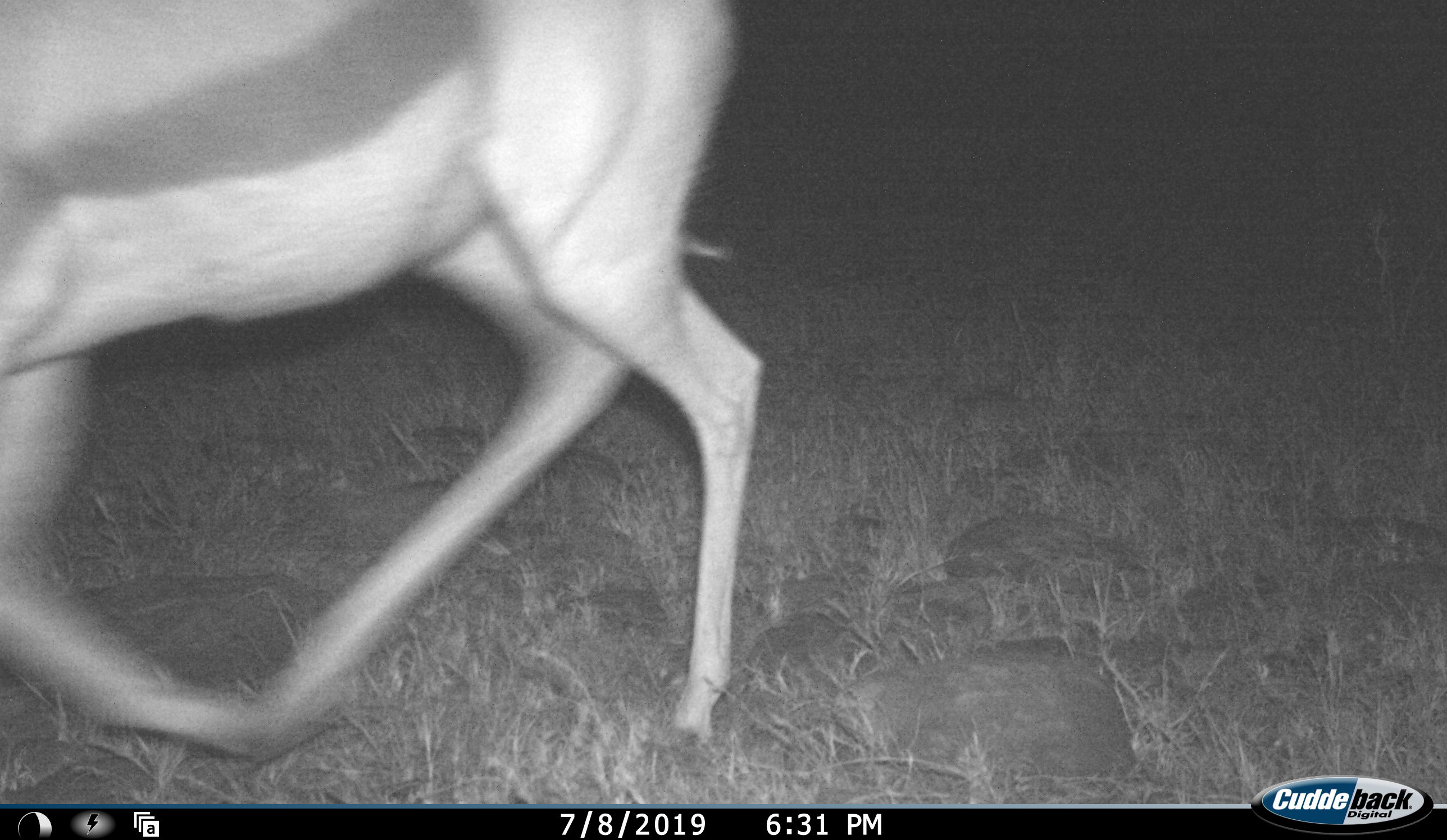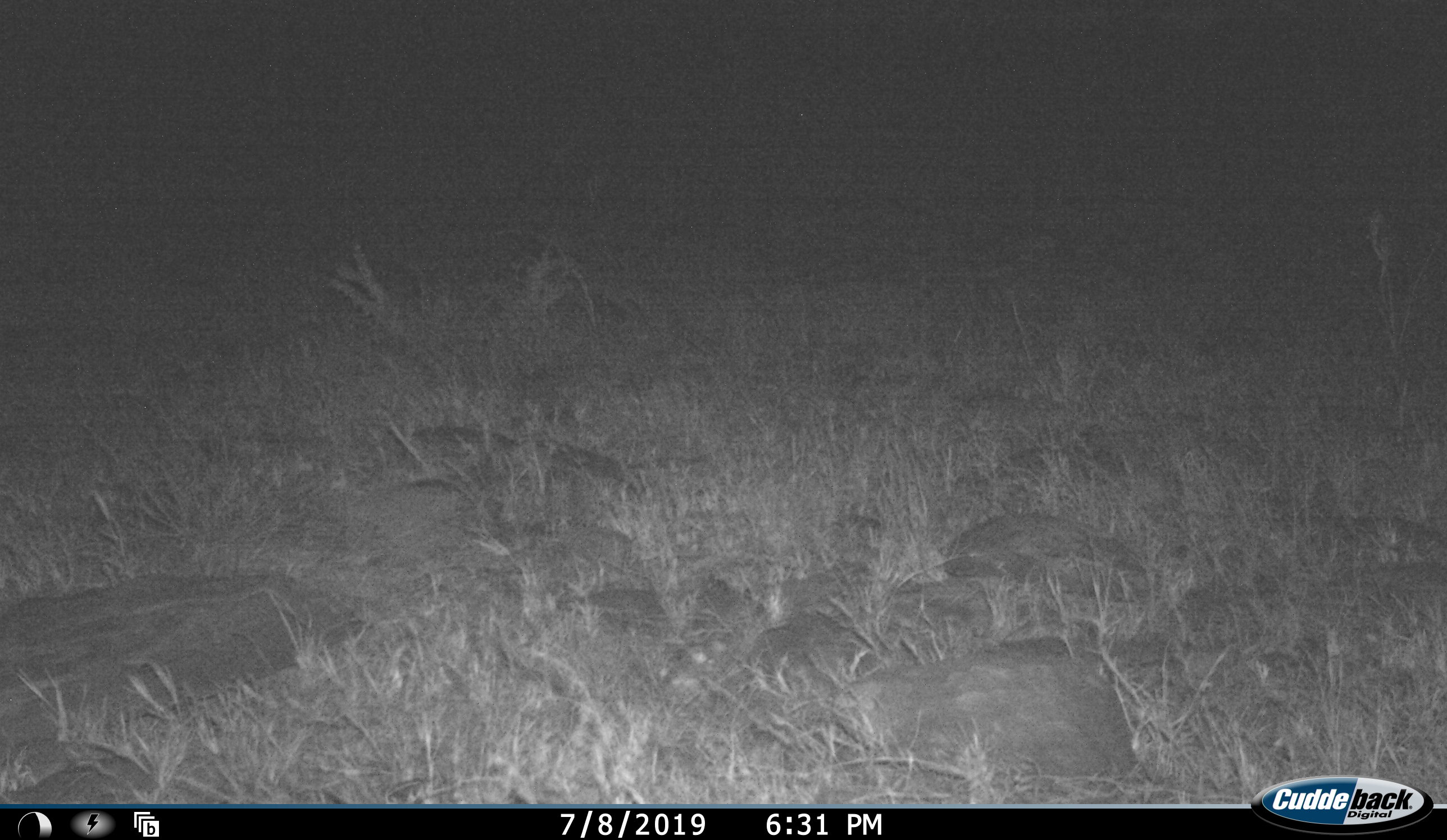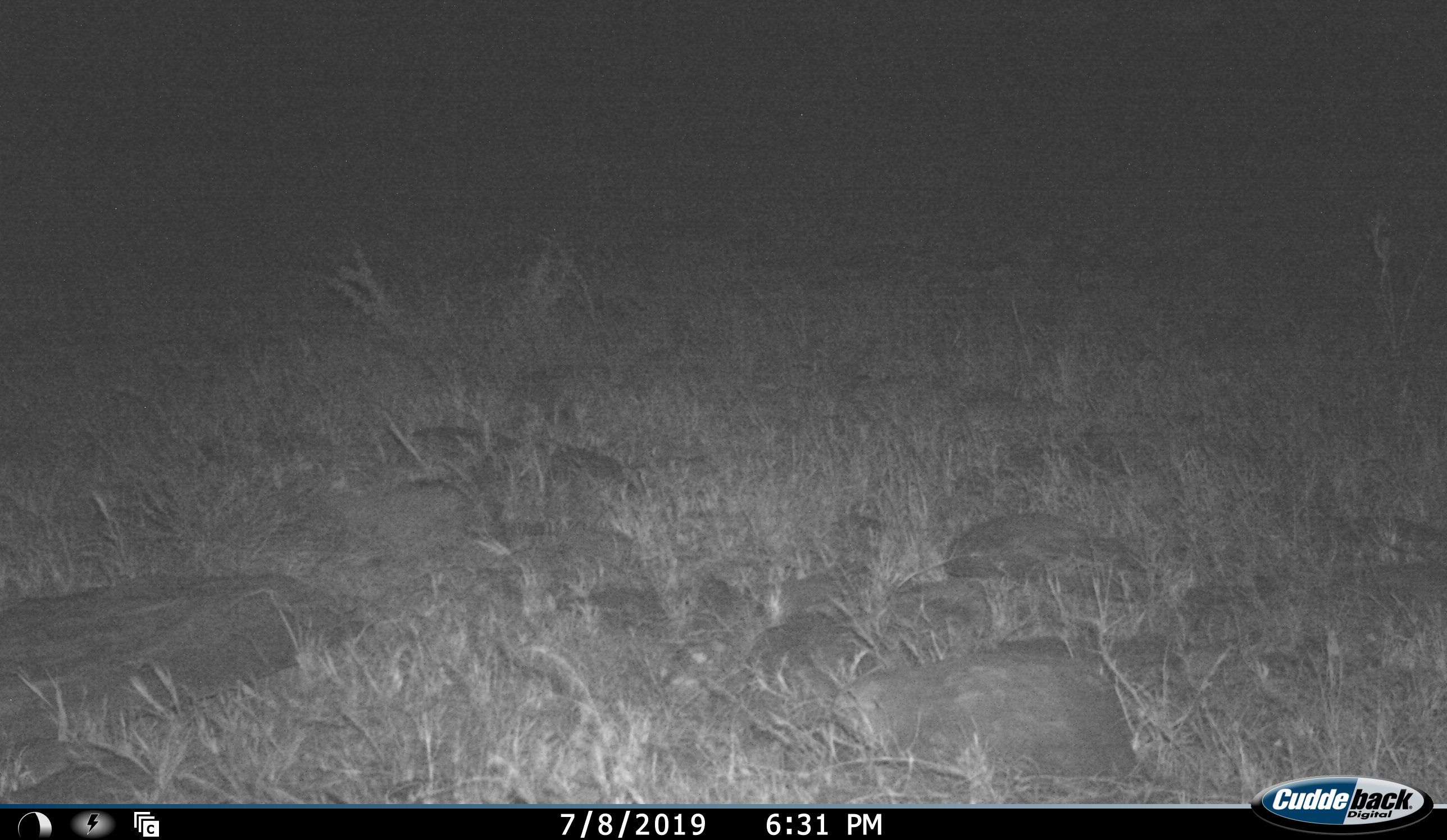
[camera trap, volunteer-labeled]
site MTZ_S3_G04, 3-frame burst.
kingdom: Animalia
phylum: Chordata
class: Mammalia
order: Artiodactyla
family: Bovidae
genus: Antidorcas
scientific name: Antidorcas marsupialis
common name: springbok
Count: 1.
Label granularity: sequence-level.